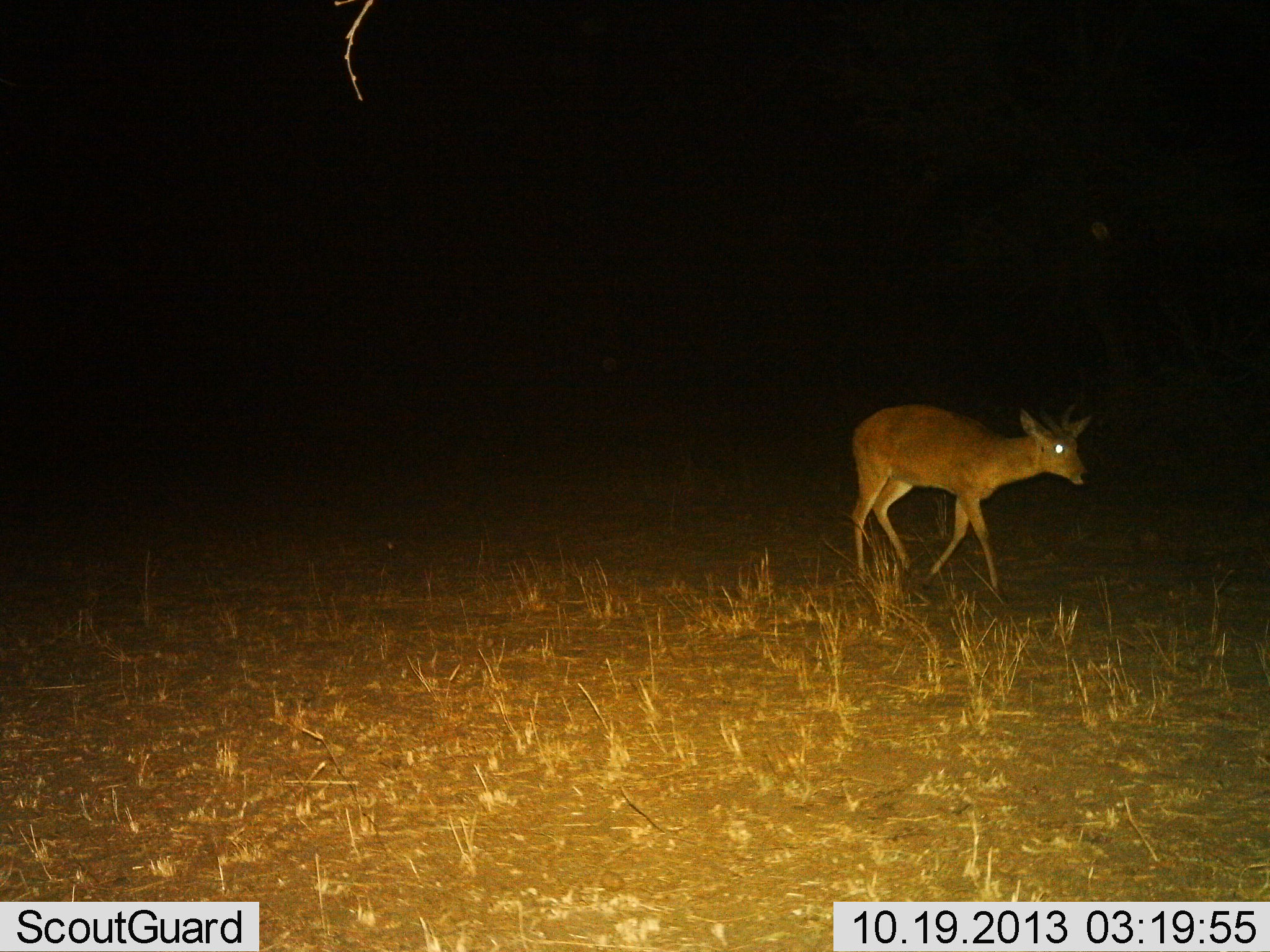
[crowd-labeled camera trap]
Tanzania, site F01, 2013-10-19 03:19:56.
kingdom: Animalia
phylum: Chordata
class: Mammalia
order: Artiodactyla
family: Bovidae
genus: Redunca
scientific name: Redunca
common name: reedbuck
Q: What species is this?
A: Reedbuck (Redunca).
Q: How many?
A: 1.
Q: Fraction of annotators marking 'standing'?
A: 20%.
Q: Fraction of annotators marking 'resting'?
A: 0%.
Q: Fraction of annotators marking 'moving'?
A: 80%.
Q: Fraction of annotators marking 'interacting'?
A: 0%.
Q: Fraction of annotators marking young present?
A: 0%.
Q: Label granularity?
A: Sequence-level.